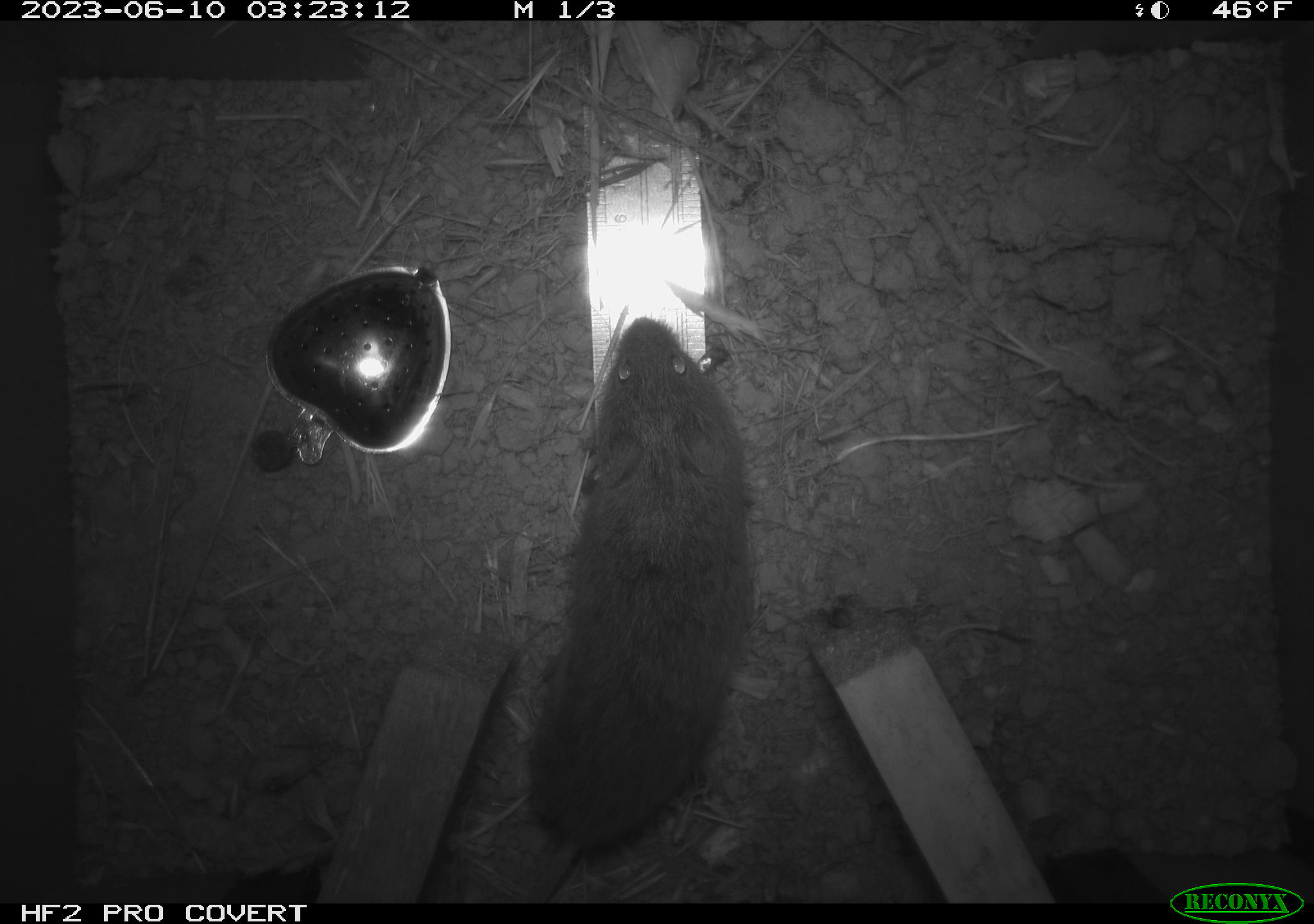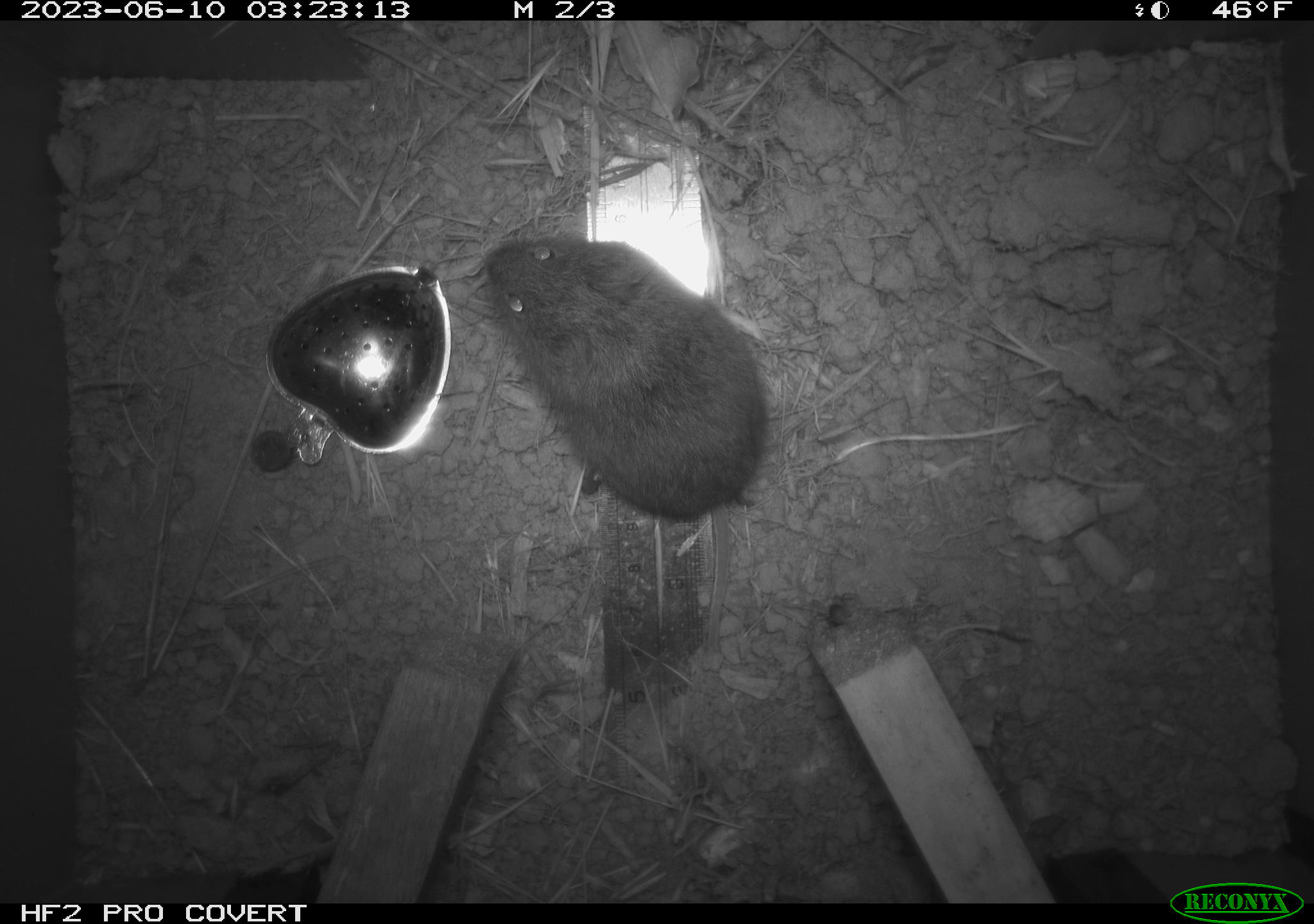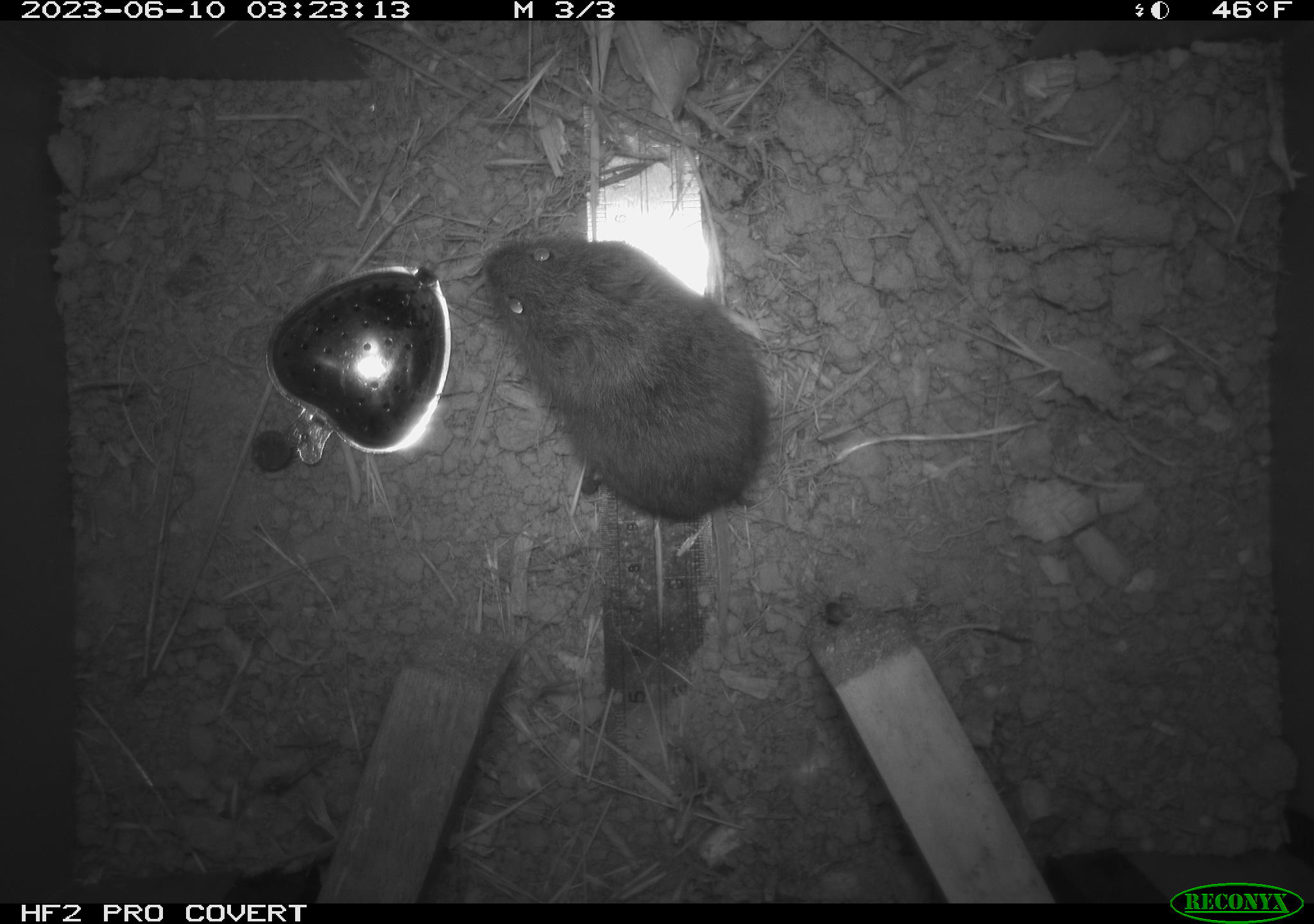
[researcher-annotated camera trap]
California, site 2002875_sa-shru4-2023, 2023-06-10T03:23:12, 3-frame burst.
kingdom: Animalia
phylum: Chordata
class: Mammalia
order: Rodentia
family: Cricetidae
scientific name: Arvicolinae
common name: voles, lemmings, and muskrats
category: arvicolinae subfamily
Arvicolinae subfamily (voles, lemmings, and muskrats) (Arvicolinae).